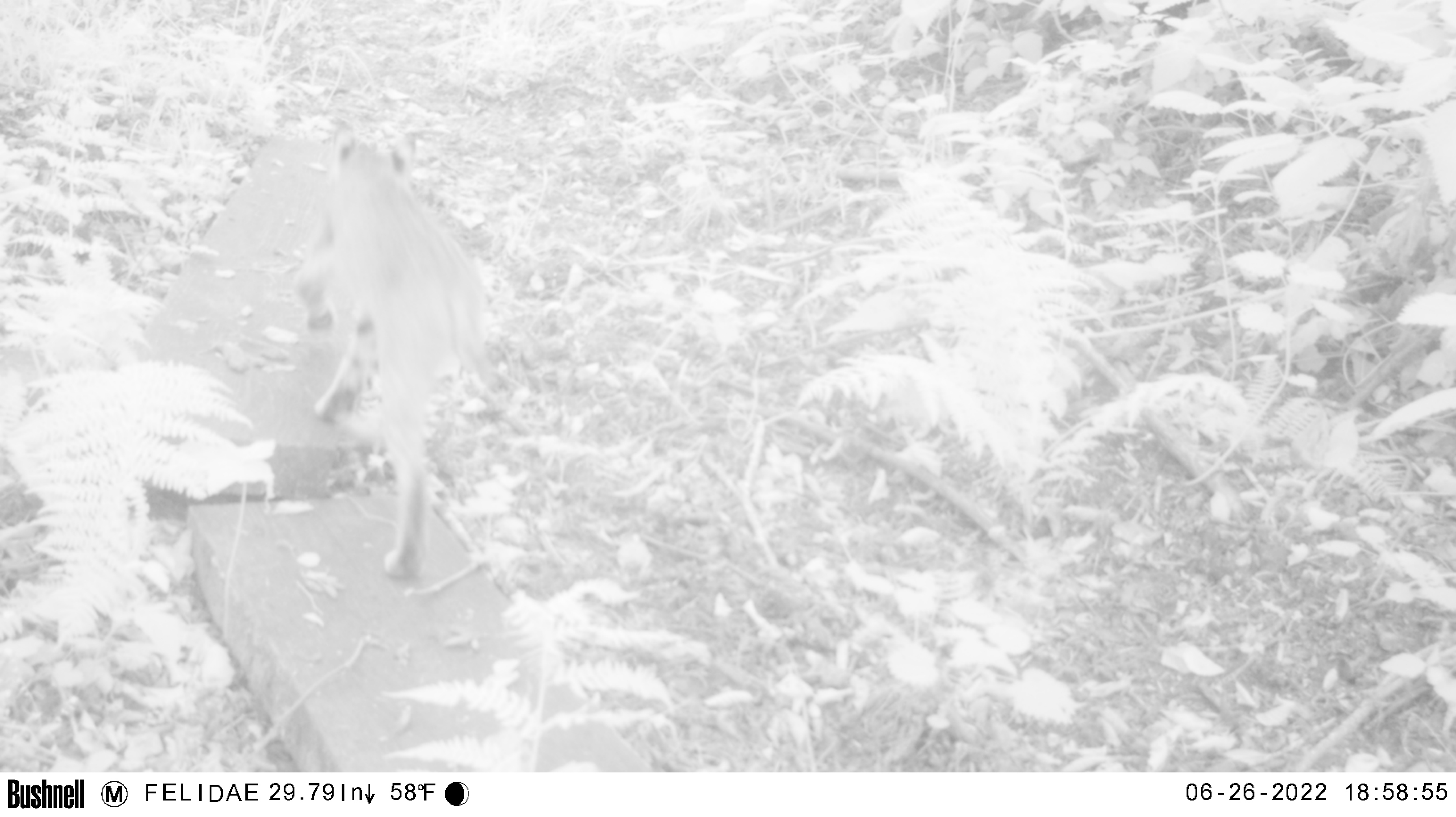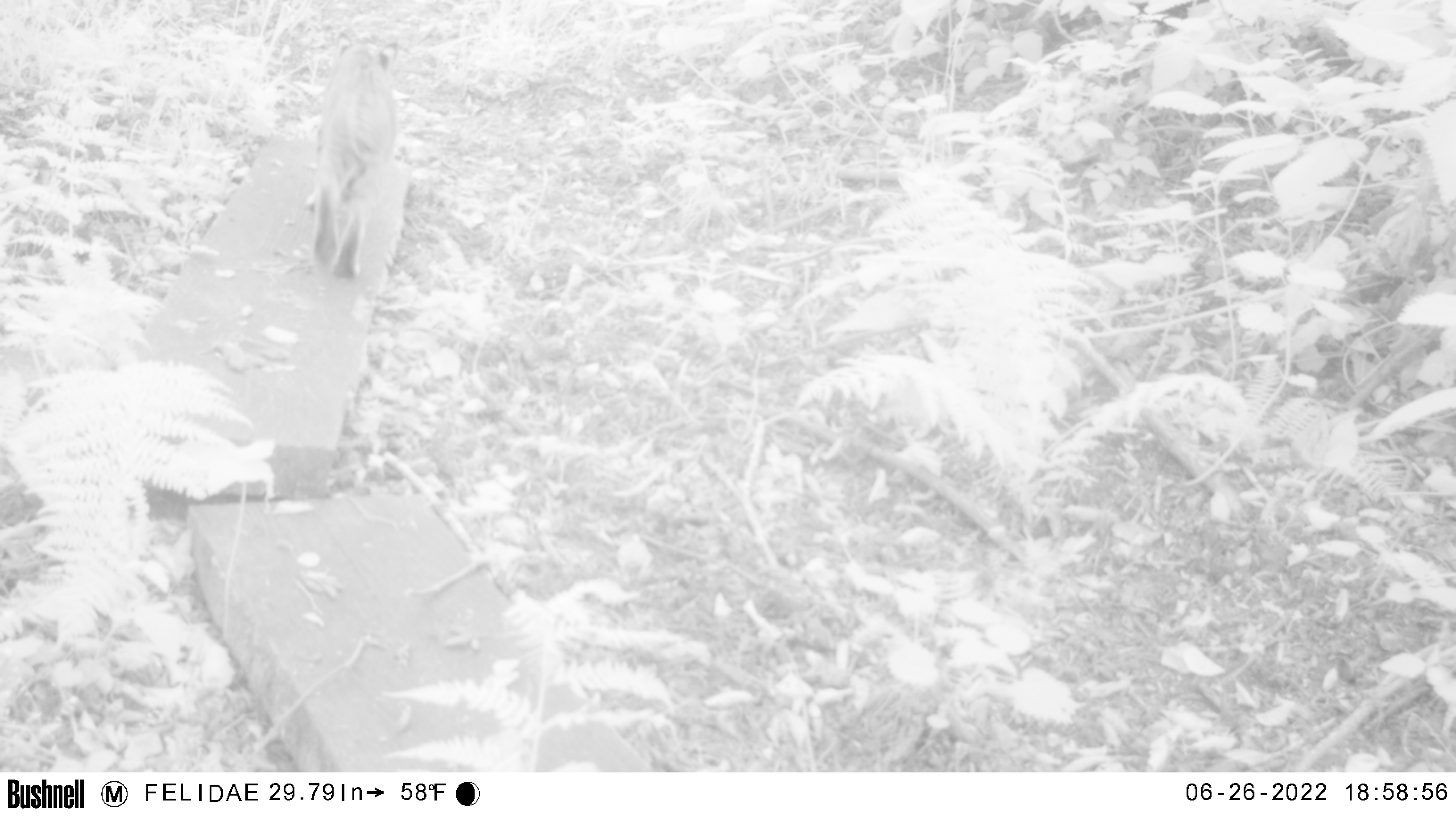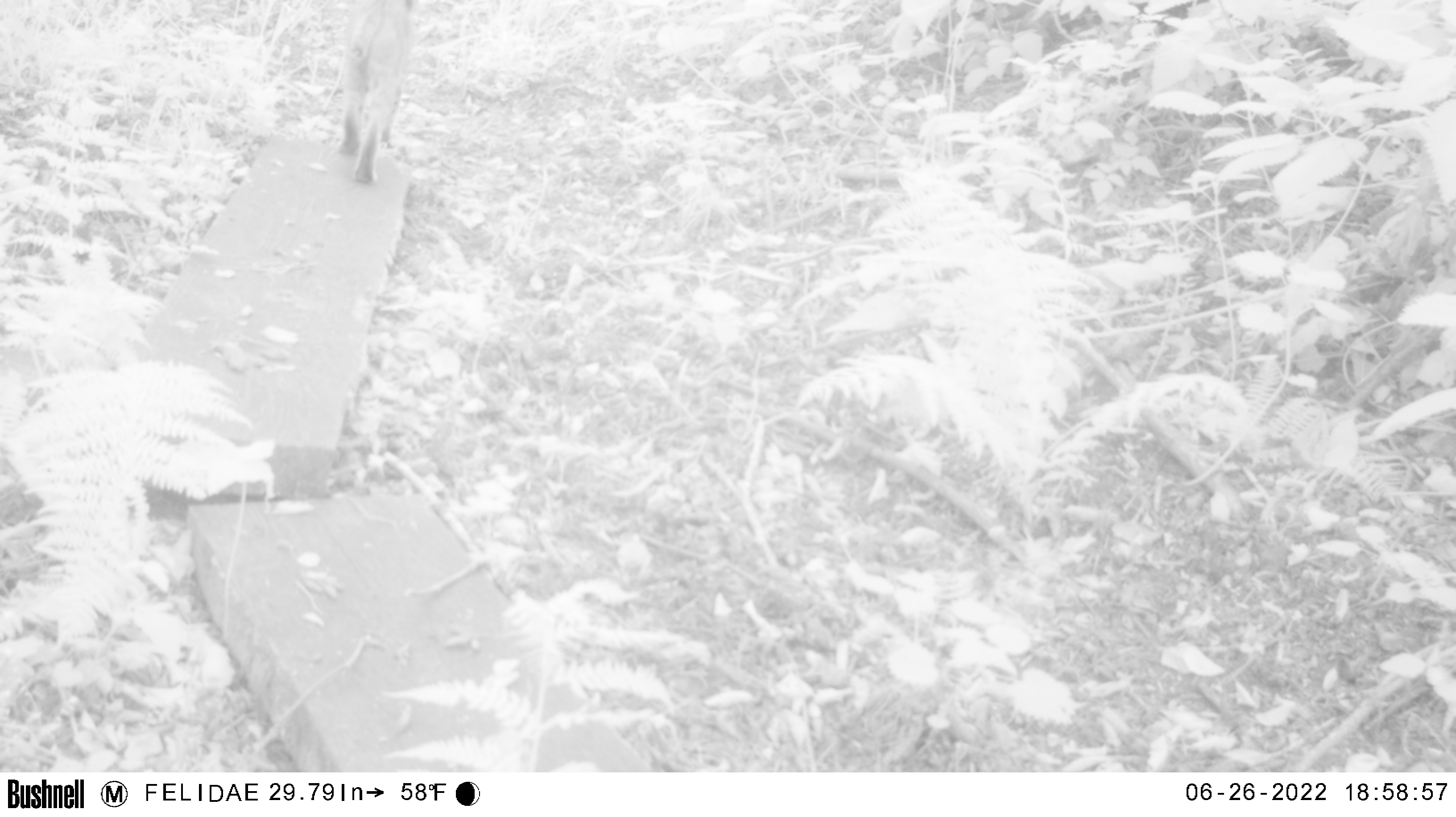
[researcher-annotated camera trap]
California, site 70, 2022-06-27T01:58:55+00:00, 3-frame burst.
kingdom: Animalia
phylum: Chordata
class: Mammalia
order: Carnivora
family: Felidae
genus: Lynx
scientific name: Lynx rufus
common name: bobcat